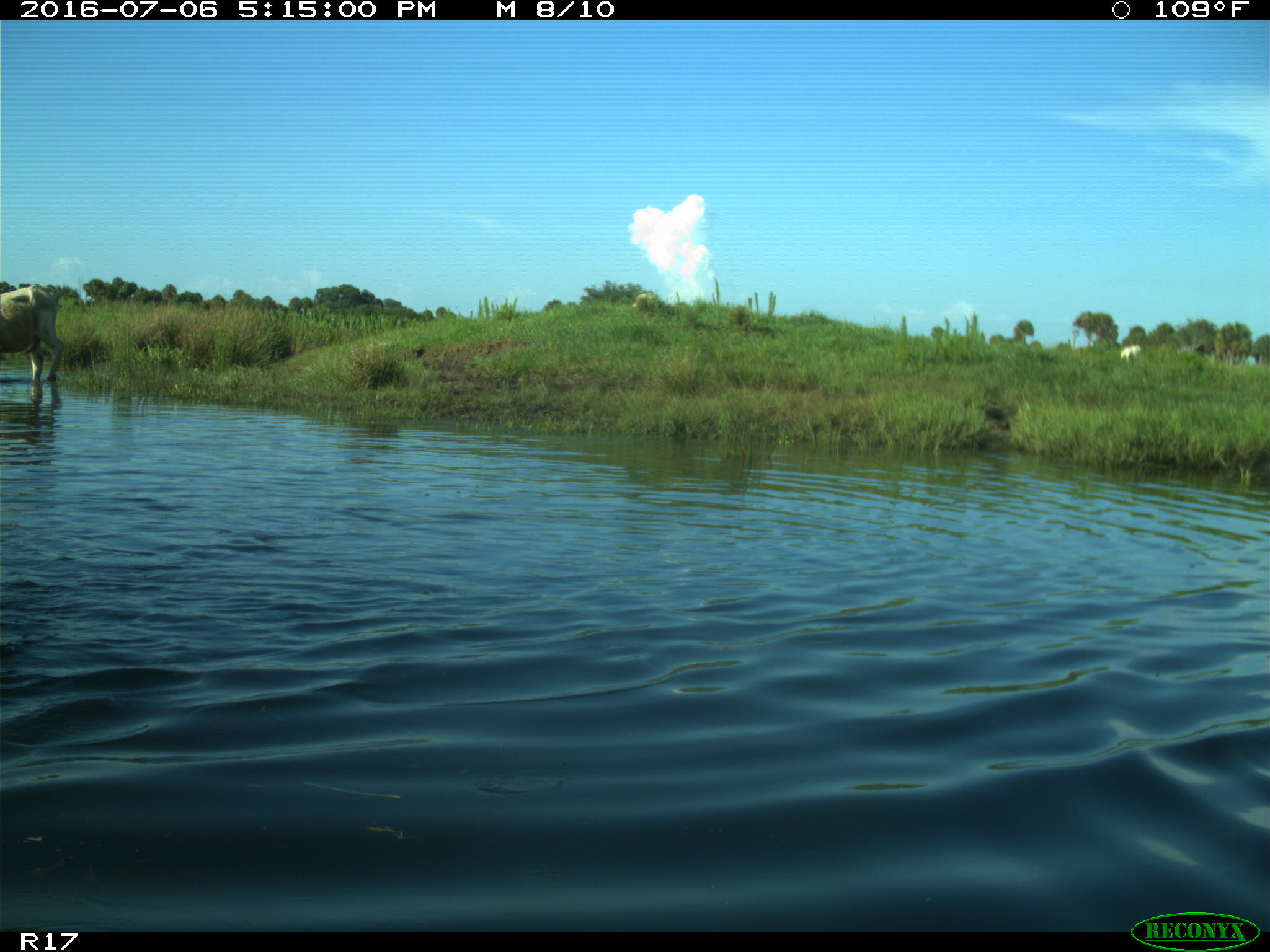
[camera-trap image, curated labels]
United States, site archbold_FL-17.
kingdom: Animalia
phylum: Chordata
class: Mammalia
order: Artiodactyla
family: Bovidae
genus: Bos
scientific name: Bos taurus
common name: domestic cow